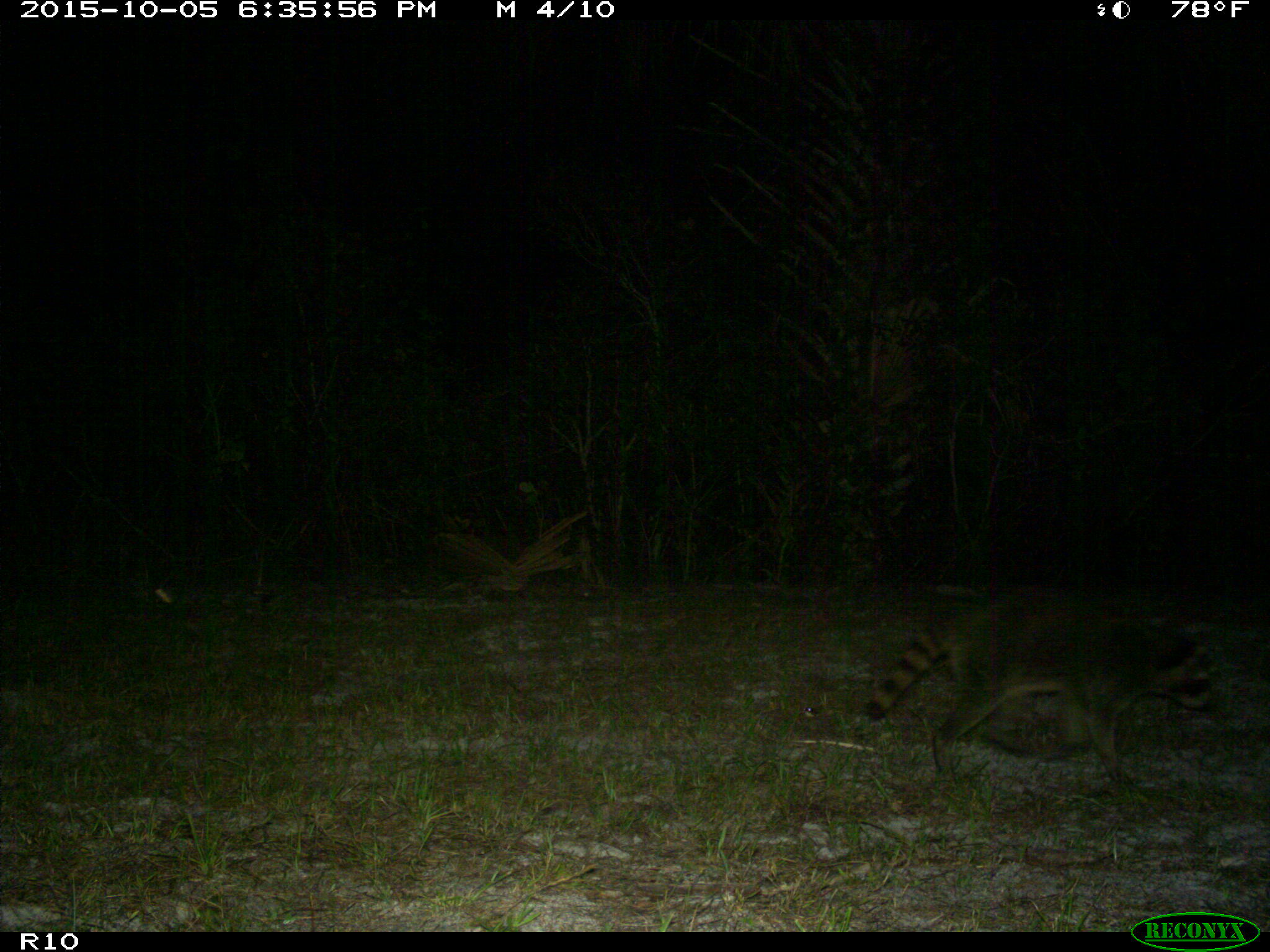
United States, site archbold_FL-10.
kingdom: Animalia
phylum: Chordata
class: Mammalia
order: Carnivora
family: Procyonidae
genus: Procyon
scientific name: Procyon lotor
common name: common raccoon